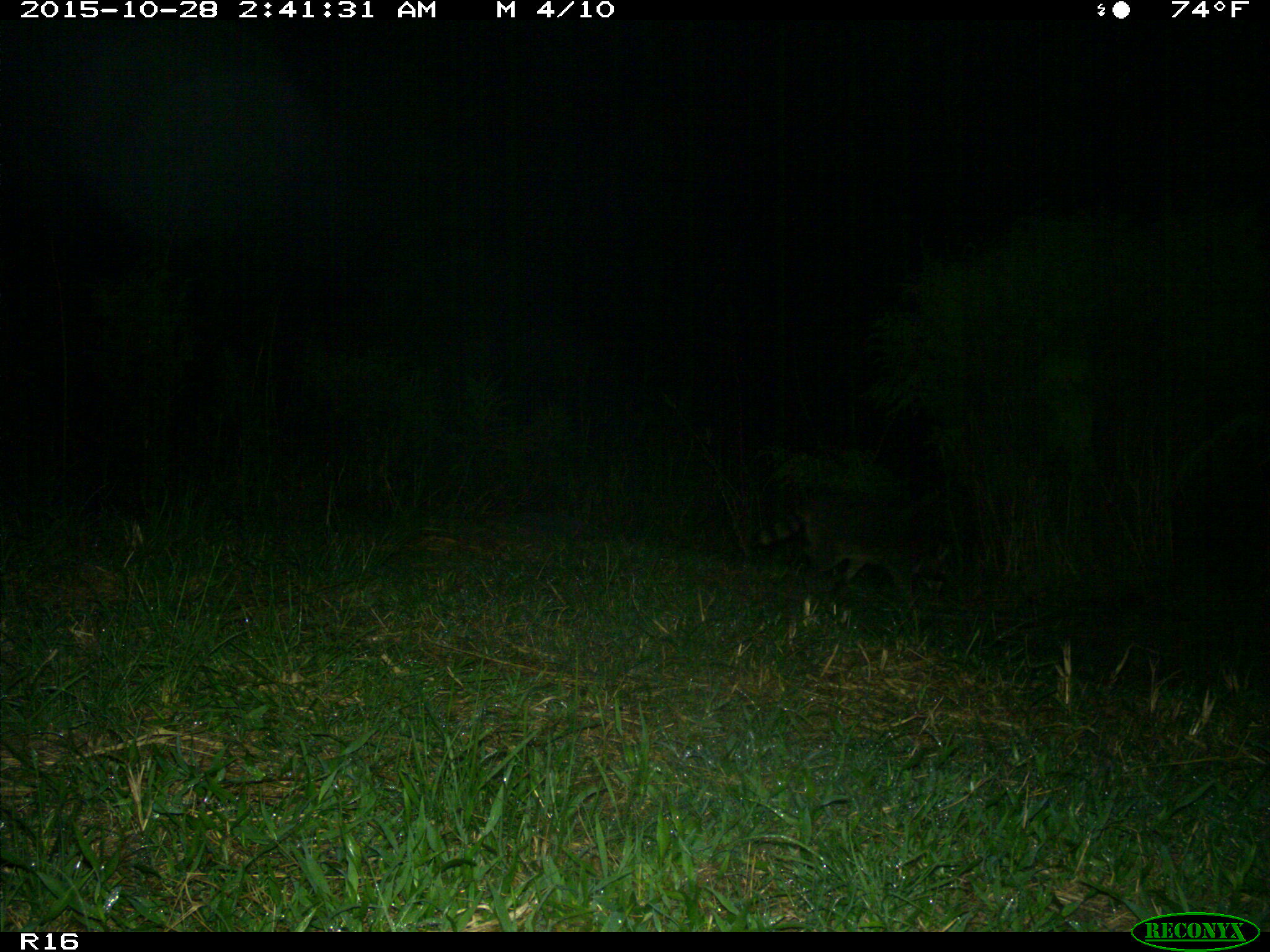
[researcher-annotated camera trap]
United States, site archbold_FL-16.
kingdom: Animalia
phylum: Chordata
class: Mammalia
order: Carnivora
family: Procyonidae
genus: Procyon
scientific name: Procyon lotor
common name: common raccoon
Procyon lotor (common raccoon).